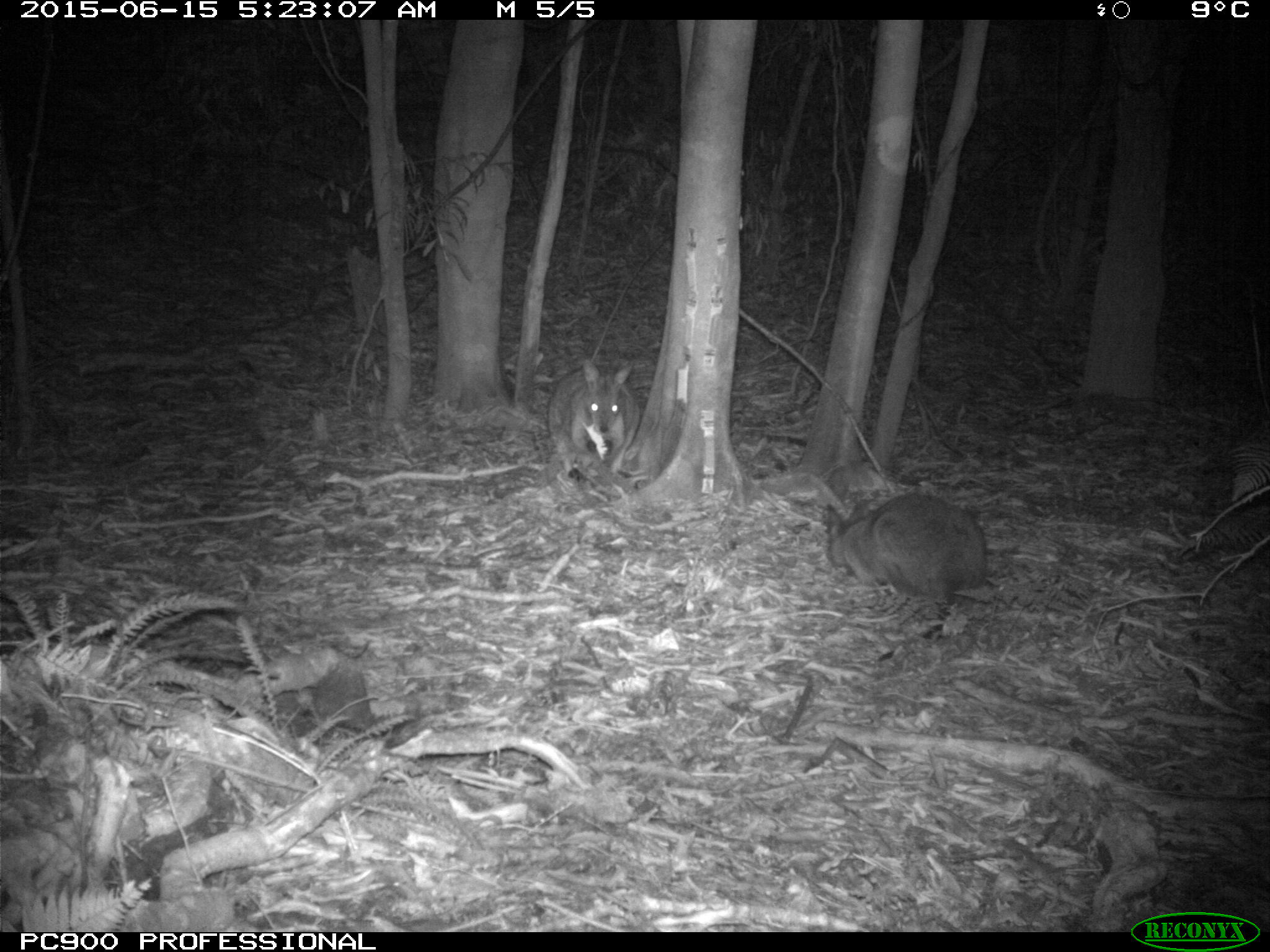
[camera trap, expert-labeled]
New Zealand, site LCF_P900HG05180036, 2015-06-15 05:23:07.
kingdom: Animalia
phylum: Chordata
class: Mammalia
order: Diprotodontia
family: Macropodidae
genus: Notamacropus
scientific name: Notamacropus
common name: wallaby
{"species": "wallaby (Notamacropus)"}